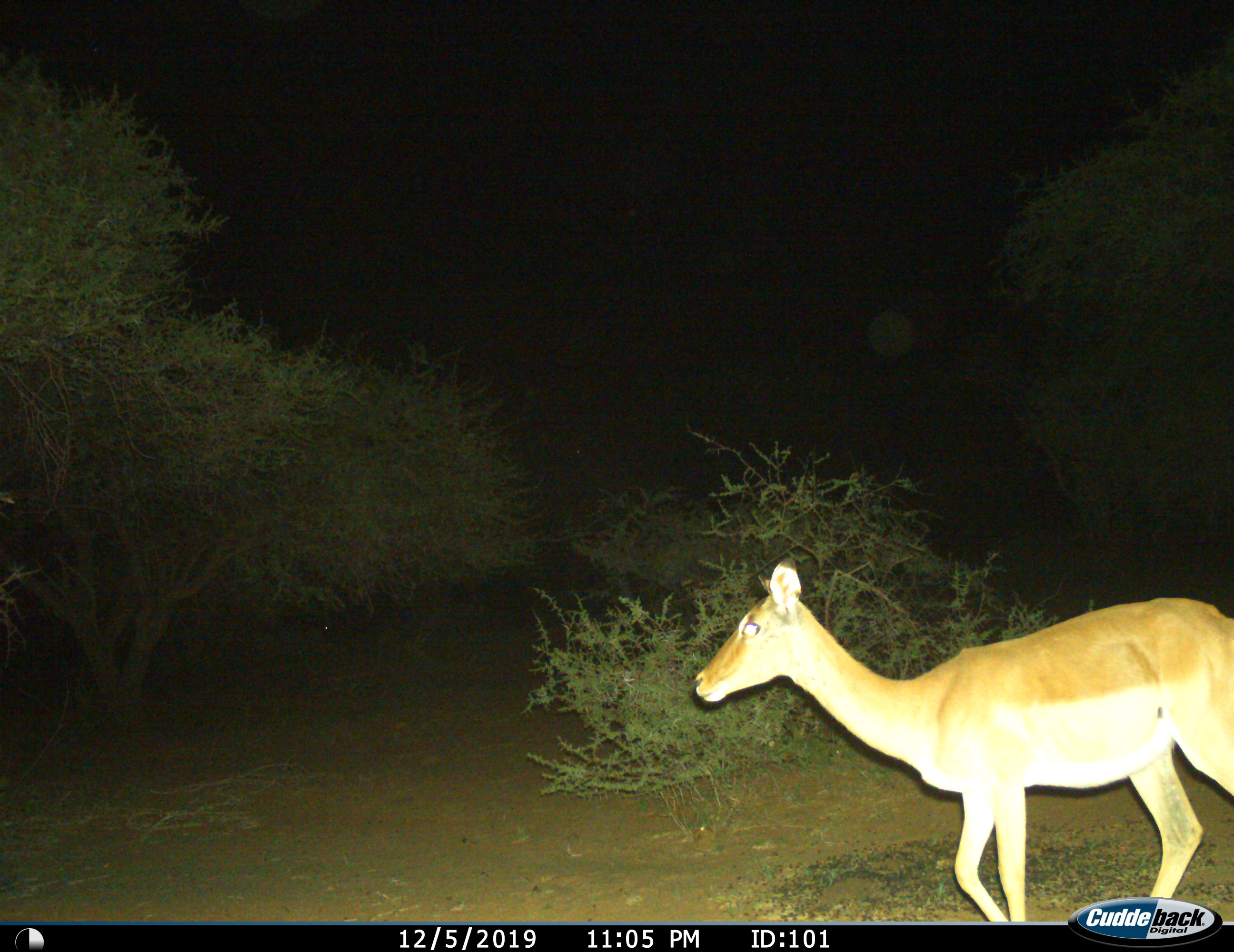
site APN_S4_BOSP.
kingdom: Animalia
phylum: Chordata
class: Mammalia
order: Artiodactyla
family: Bovidae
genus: Aepyceros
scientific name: Aepyceros melampus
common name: impala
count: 1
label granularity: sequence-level